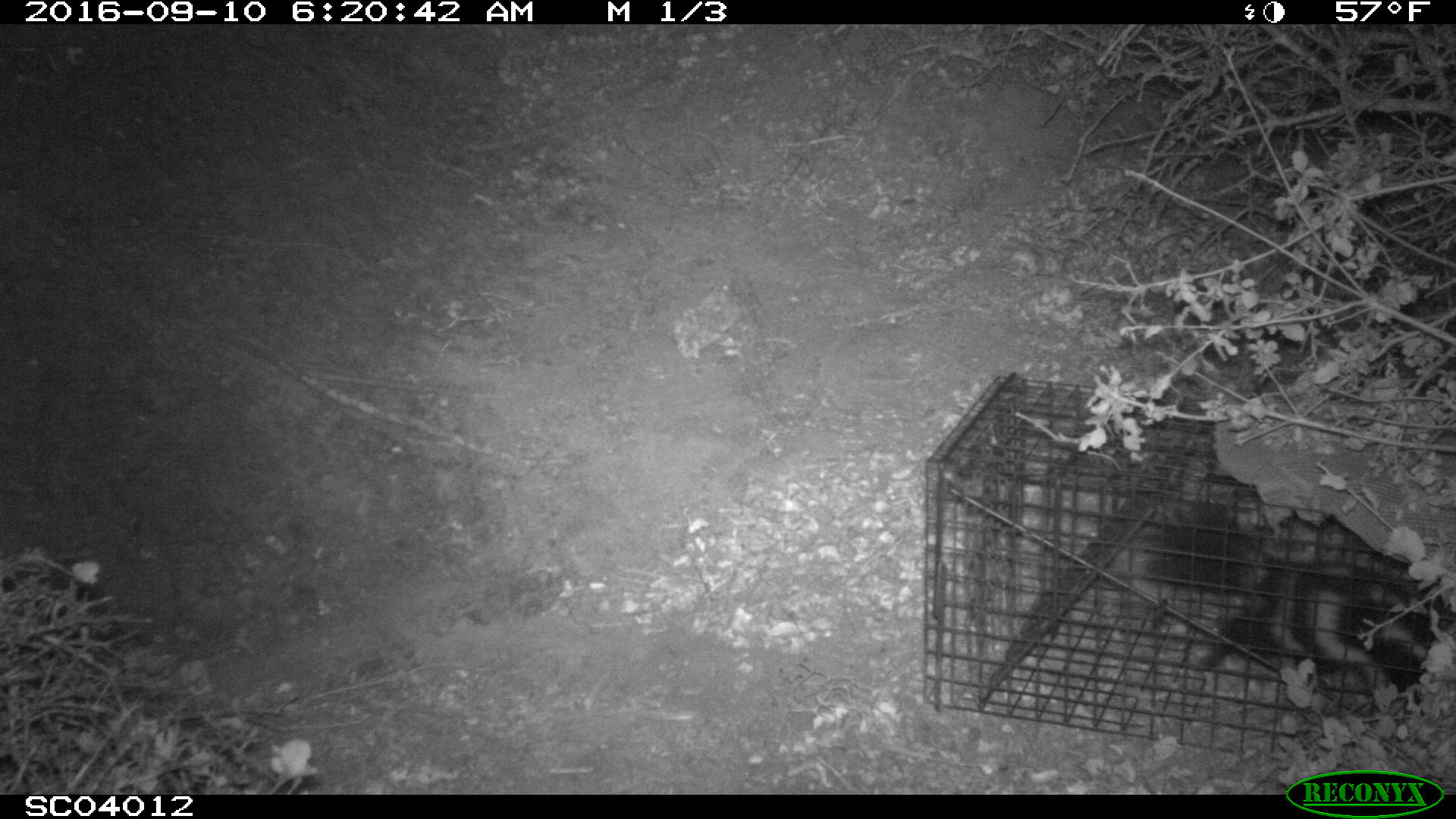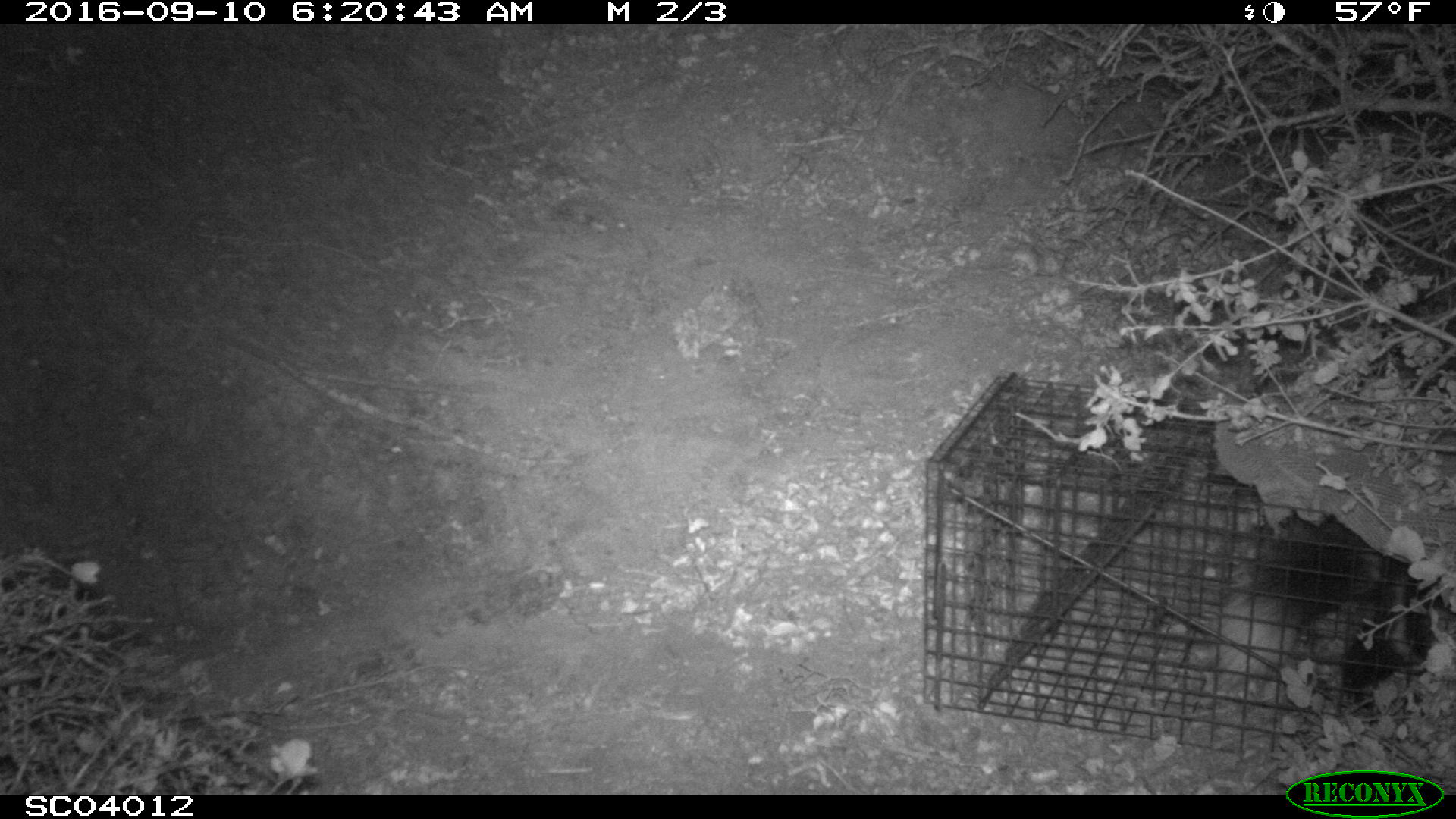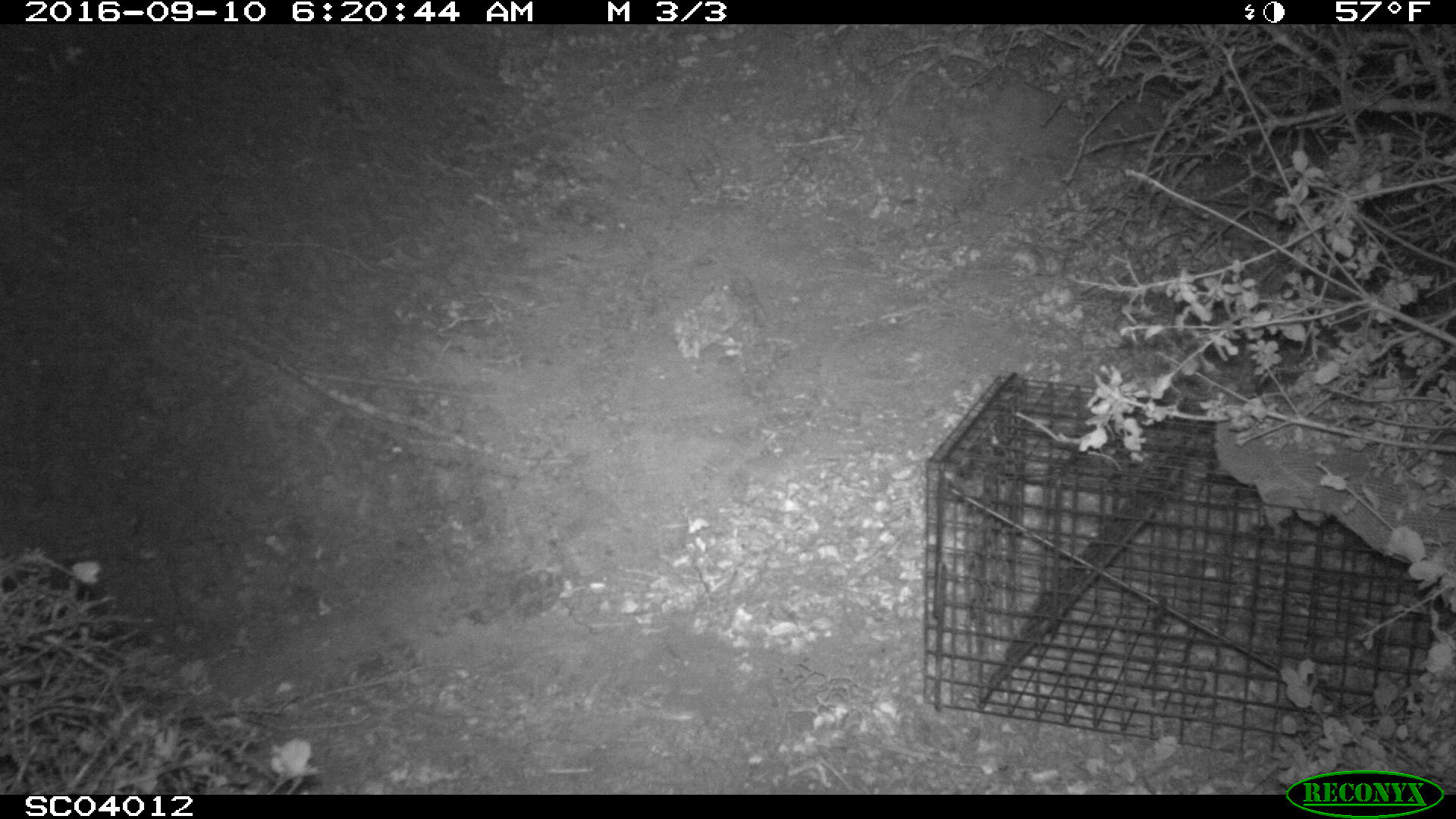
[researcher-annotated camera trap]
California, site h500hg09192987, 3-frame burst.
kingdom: Animalia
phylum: Chordata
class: Mammalia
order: Carnivora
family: Mephitidae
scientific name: Mephitidae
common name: skunk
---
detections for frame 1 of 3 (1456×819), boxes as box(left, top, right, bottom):
skunk: box(1129, 497, 1455, 724)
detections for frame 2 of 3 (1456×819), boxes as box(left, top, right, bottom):
skunk: box(1218, 517, 1455, 722)